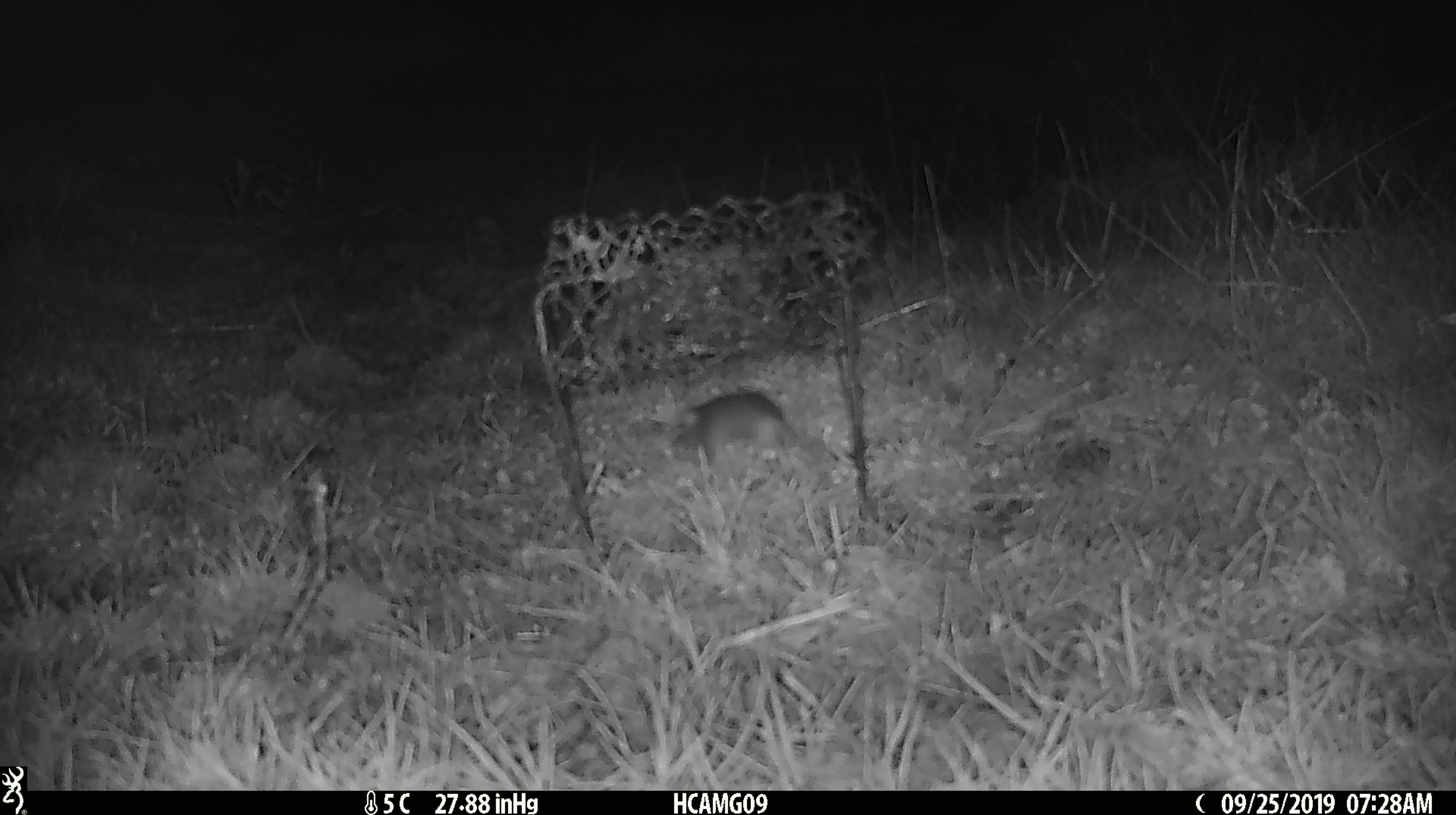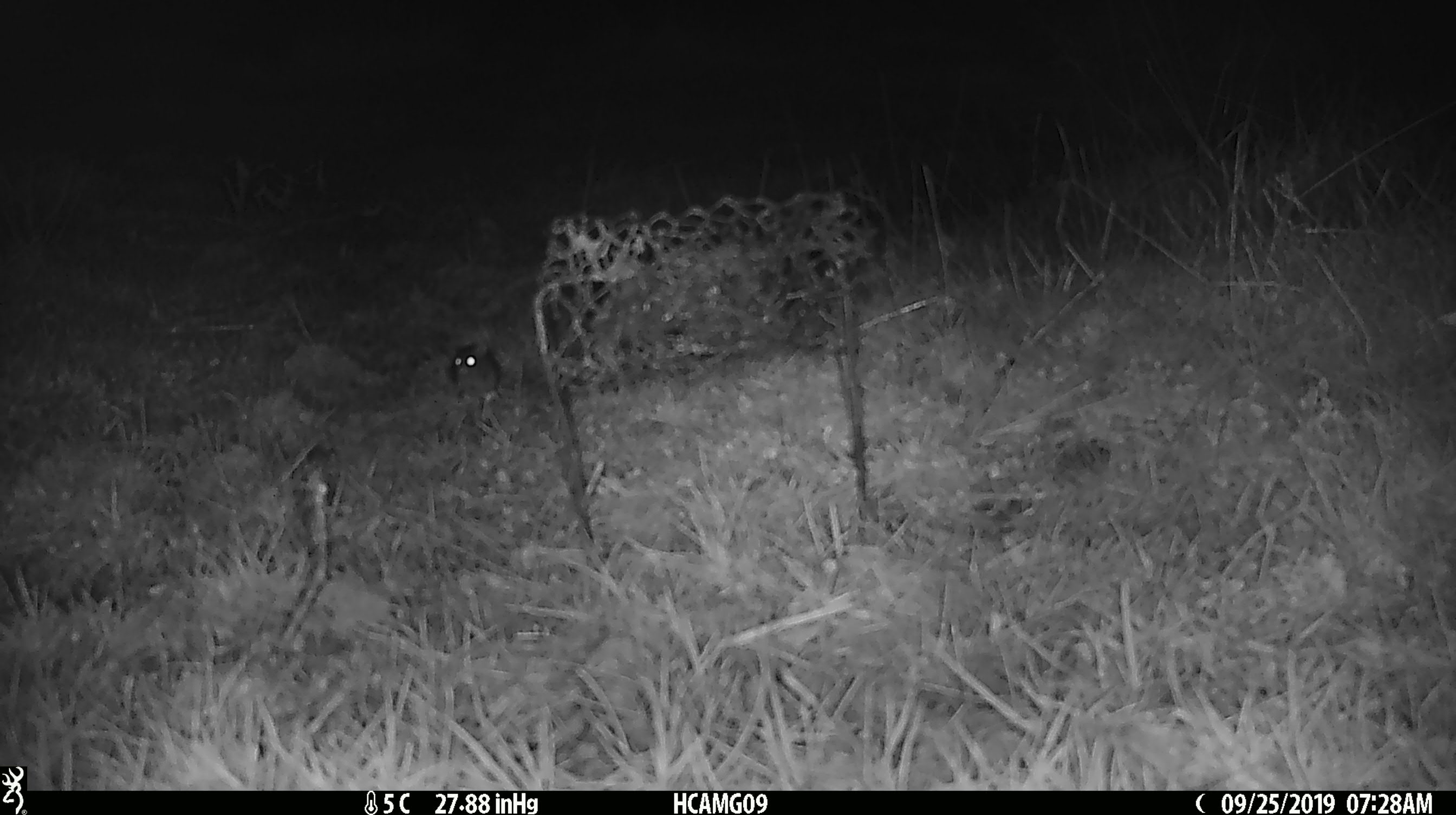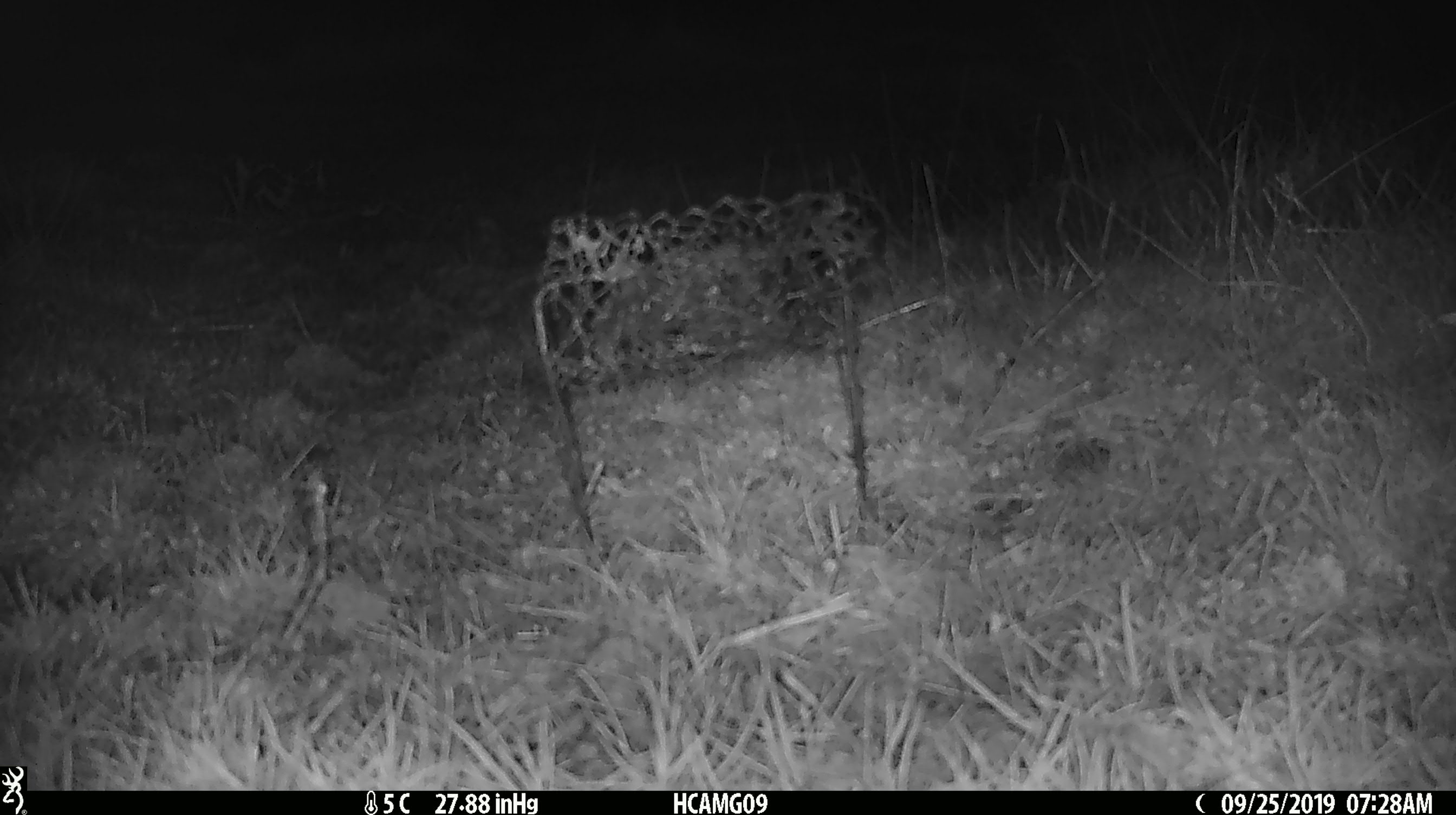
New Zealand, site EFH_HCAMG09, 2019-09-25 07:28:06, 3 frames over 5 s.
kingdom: Animalia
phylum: Chordata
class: Mammalia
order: Rodentia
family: Muridae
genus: Mus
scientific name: Mus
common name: mouse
Mouse (Mus).